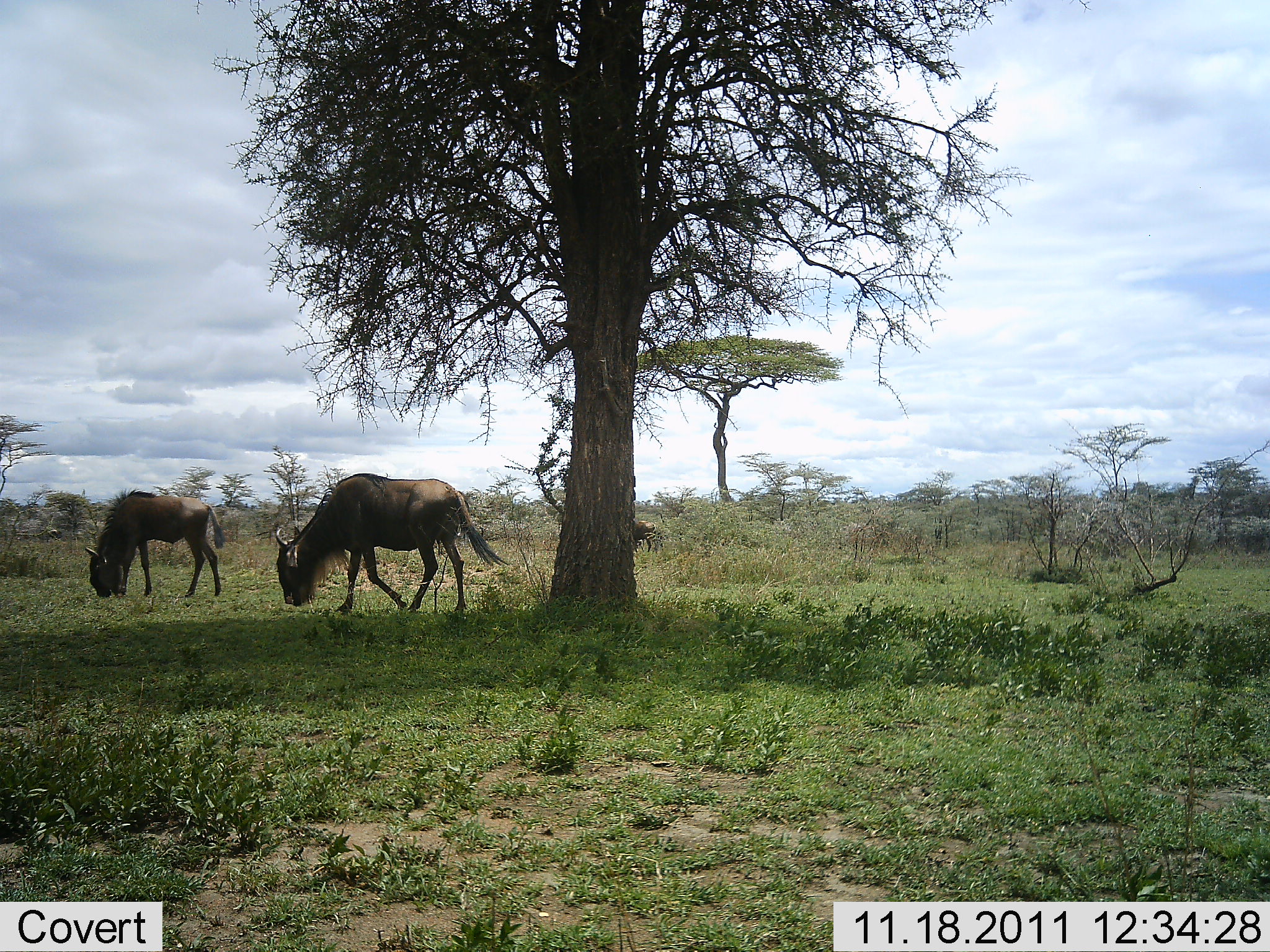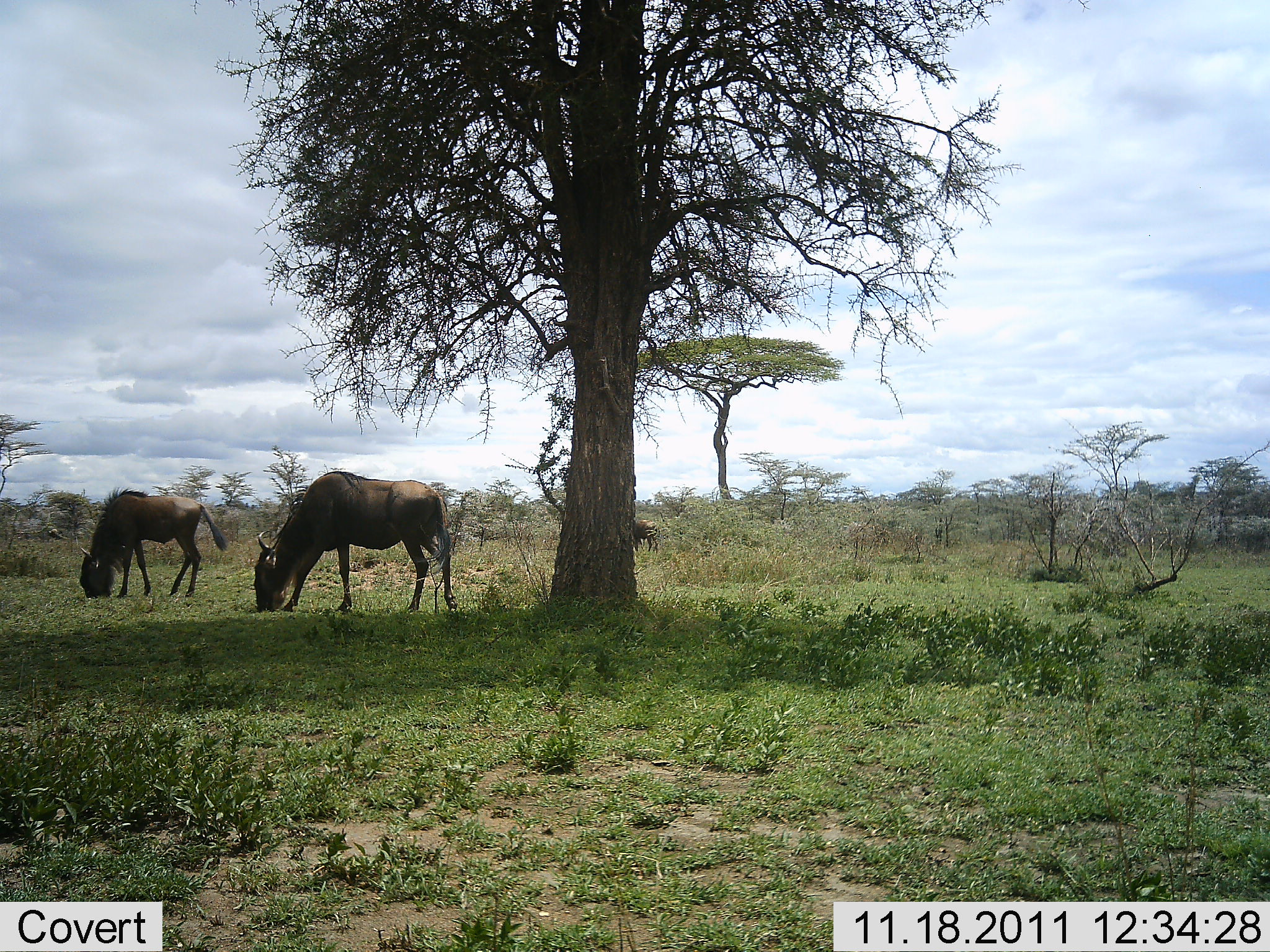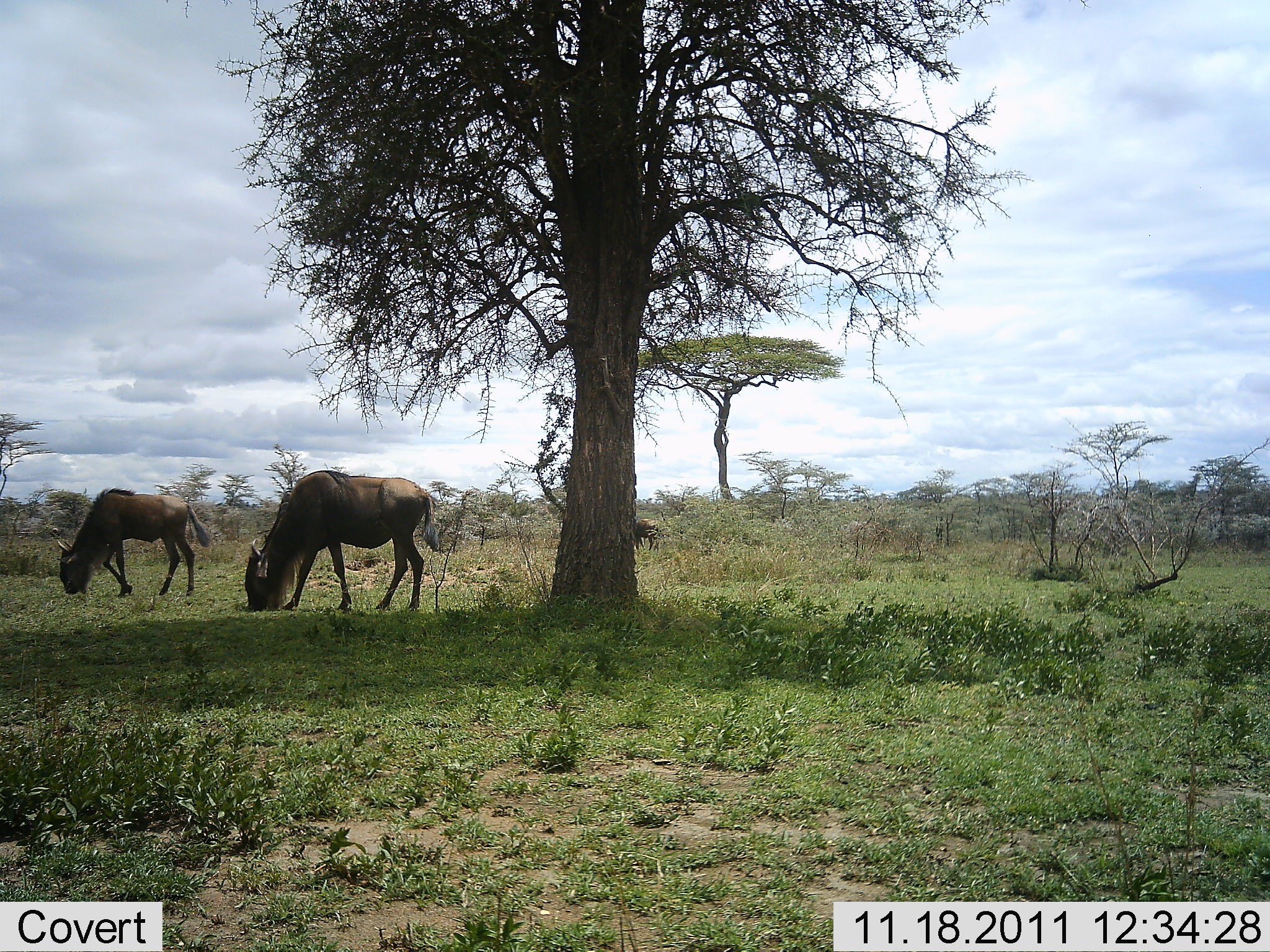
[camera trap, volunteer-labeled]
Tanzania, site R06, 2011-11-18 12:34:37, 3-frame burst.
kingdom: Animalia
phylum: Chordata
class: Mammalia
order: Artiodactyla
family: Bovidae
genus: Connochaetes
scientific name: Connochaetes taurinus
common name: blue wildebeest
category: wildebeest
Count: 2.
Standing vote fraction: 15%.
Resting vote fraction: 0%.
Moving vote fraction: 23%.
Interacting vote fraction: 0%.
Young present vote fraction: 0%.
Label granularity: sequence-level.